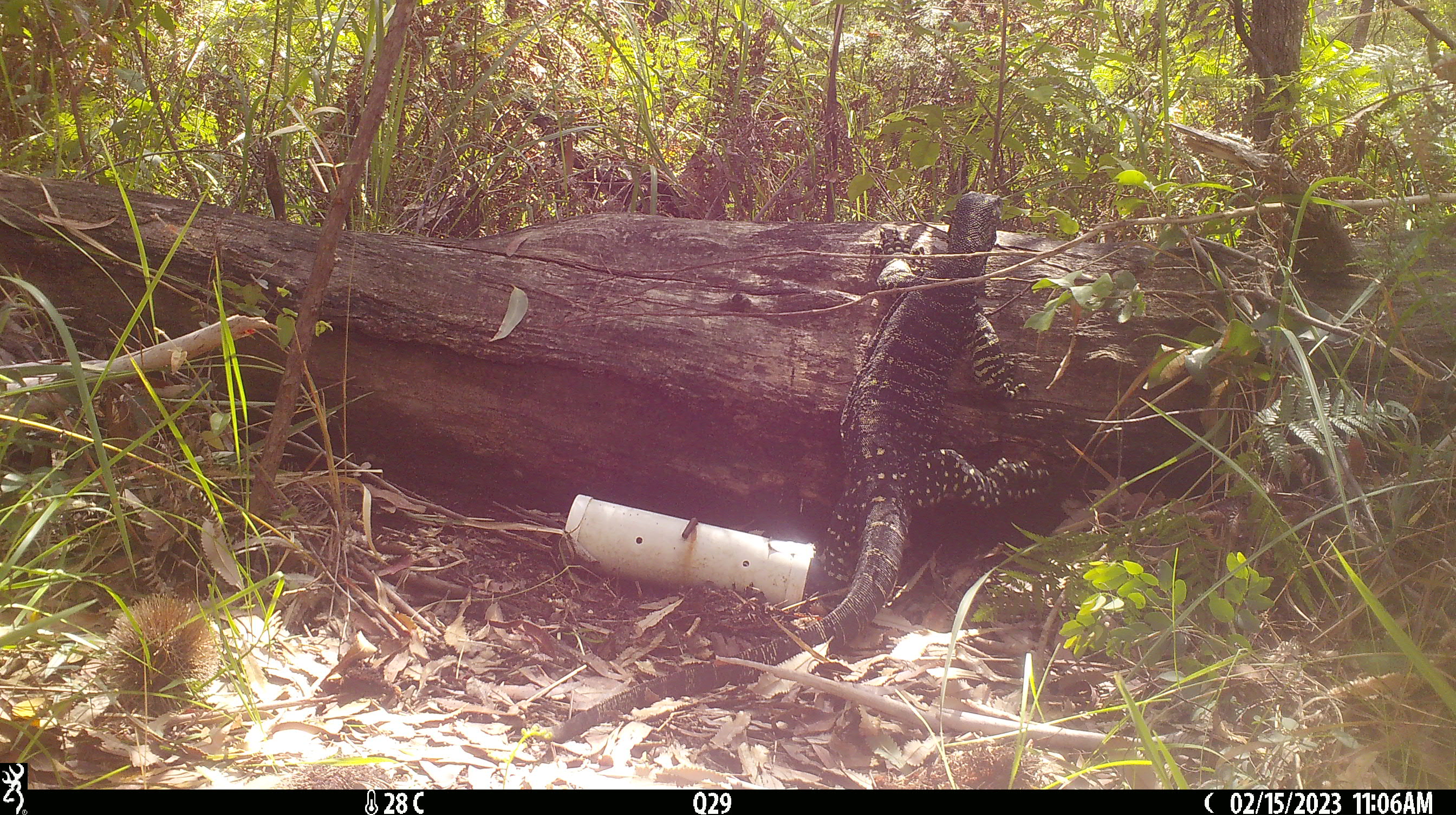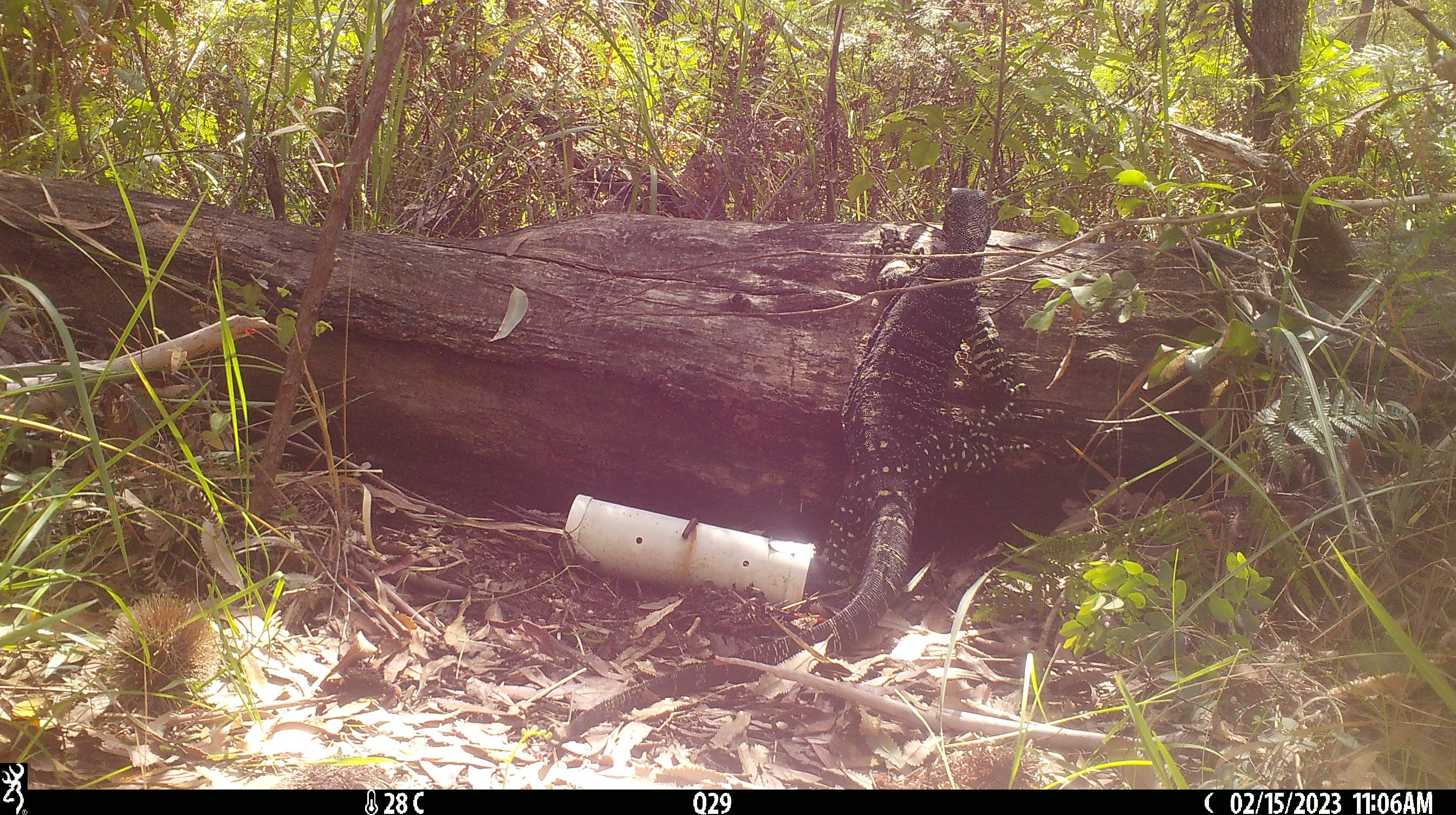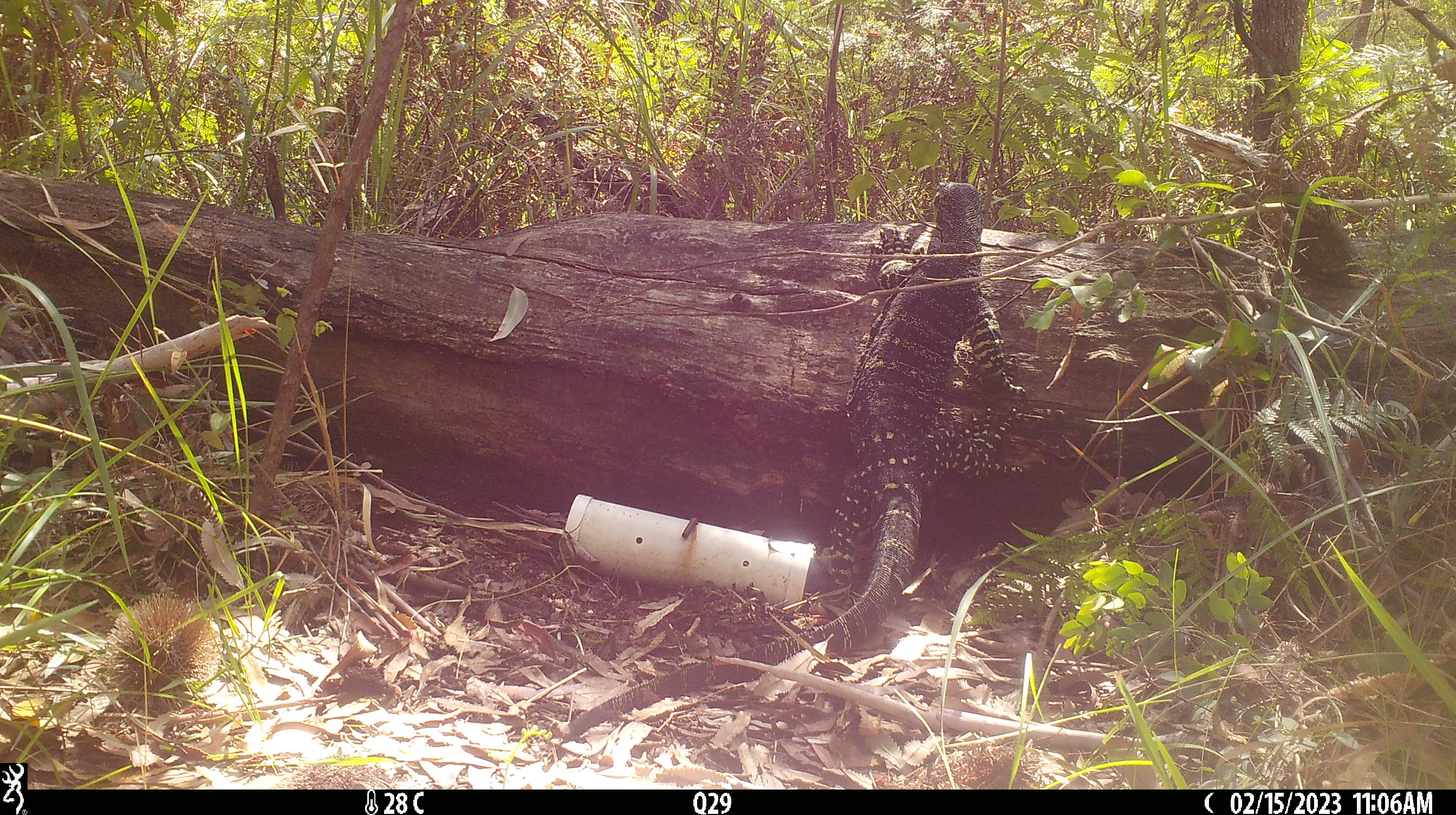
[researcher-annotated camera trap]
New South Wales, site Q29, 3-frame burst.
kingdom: Animalia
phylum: Chordata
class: Reptilia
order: Squamata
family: Varanidae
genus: Varanus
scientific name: Varanus varius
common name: lace monitor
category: goanna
Goanna (lace monitor) (Varanus varius).